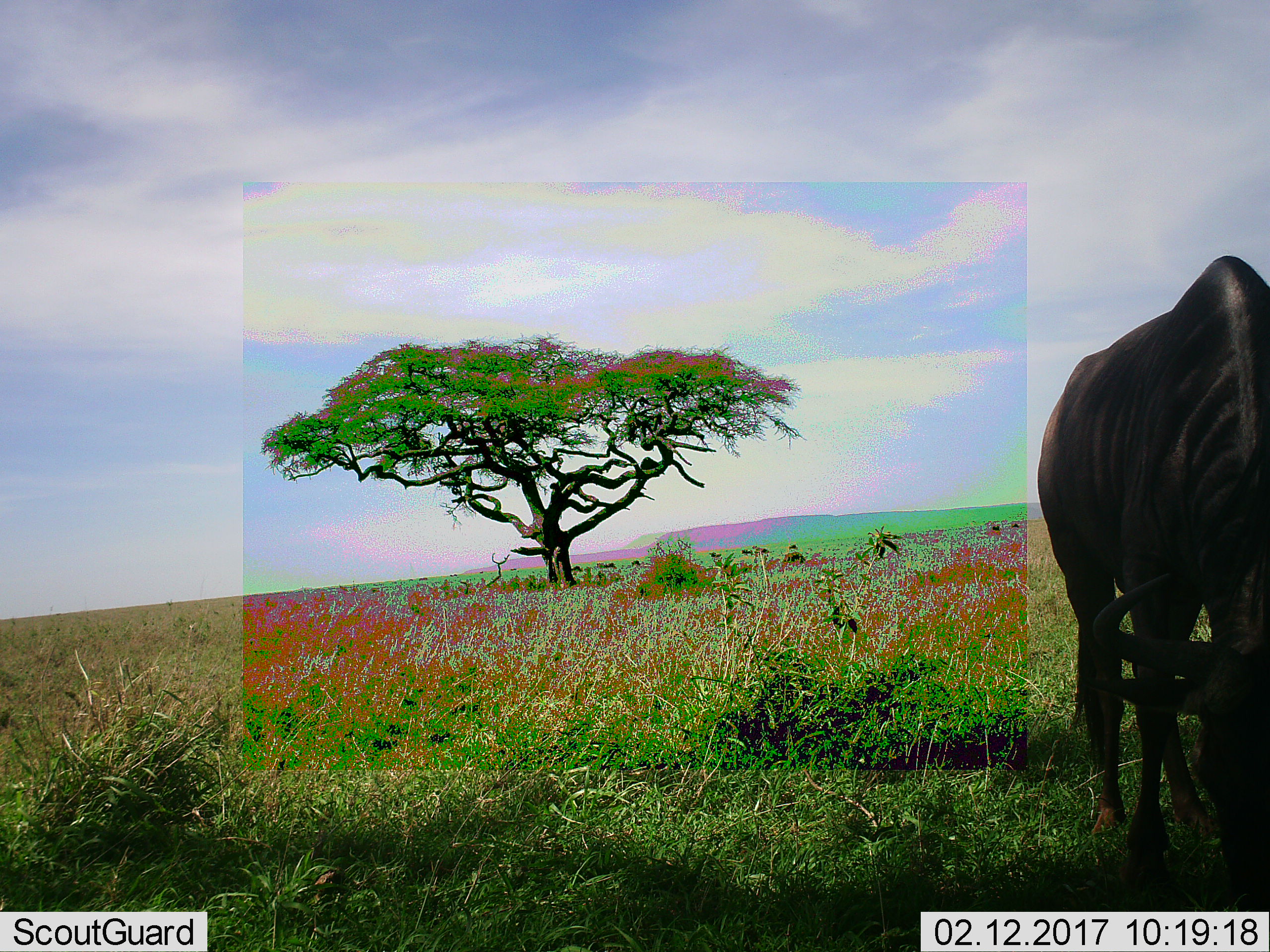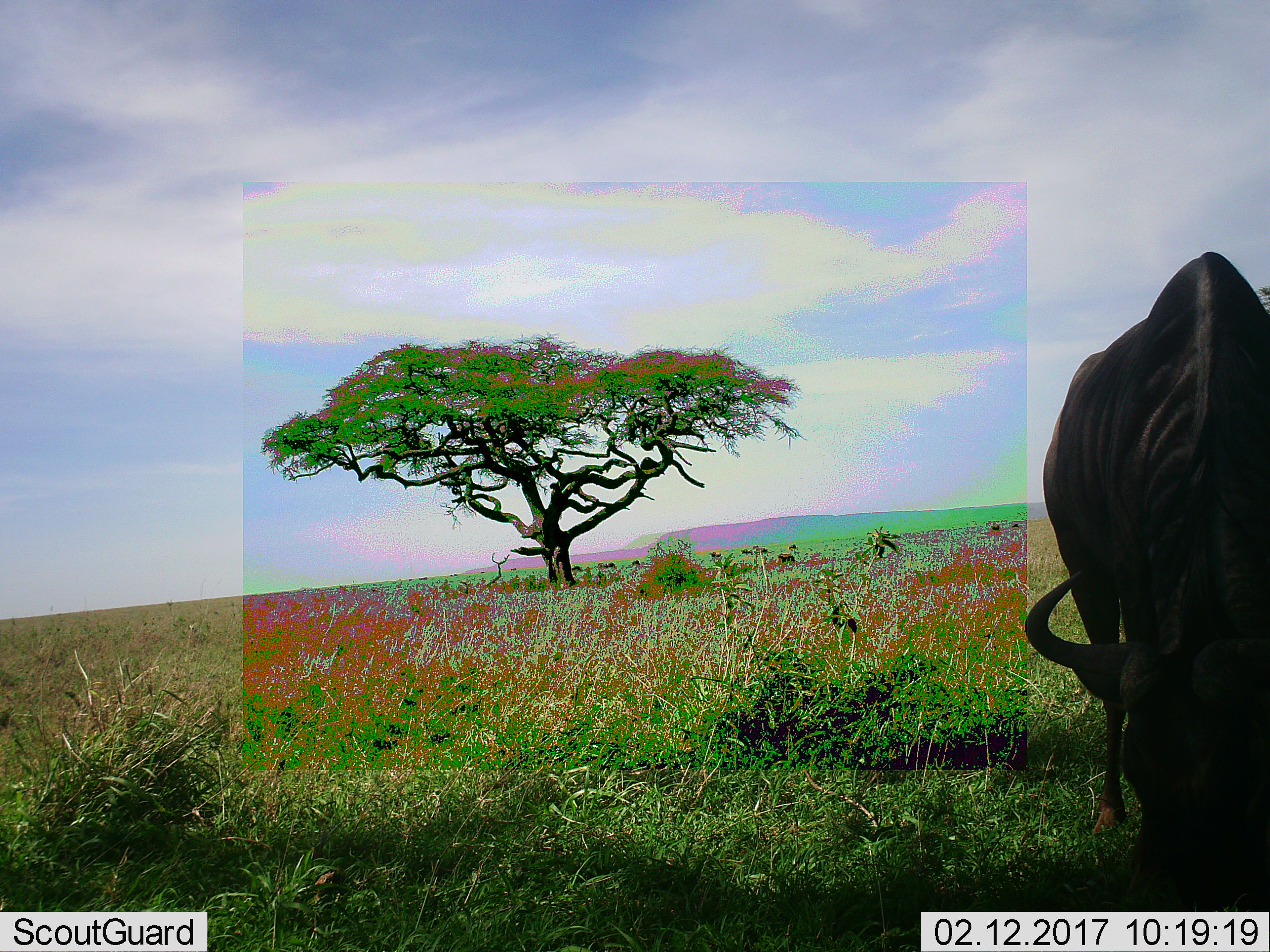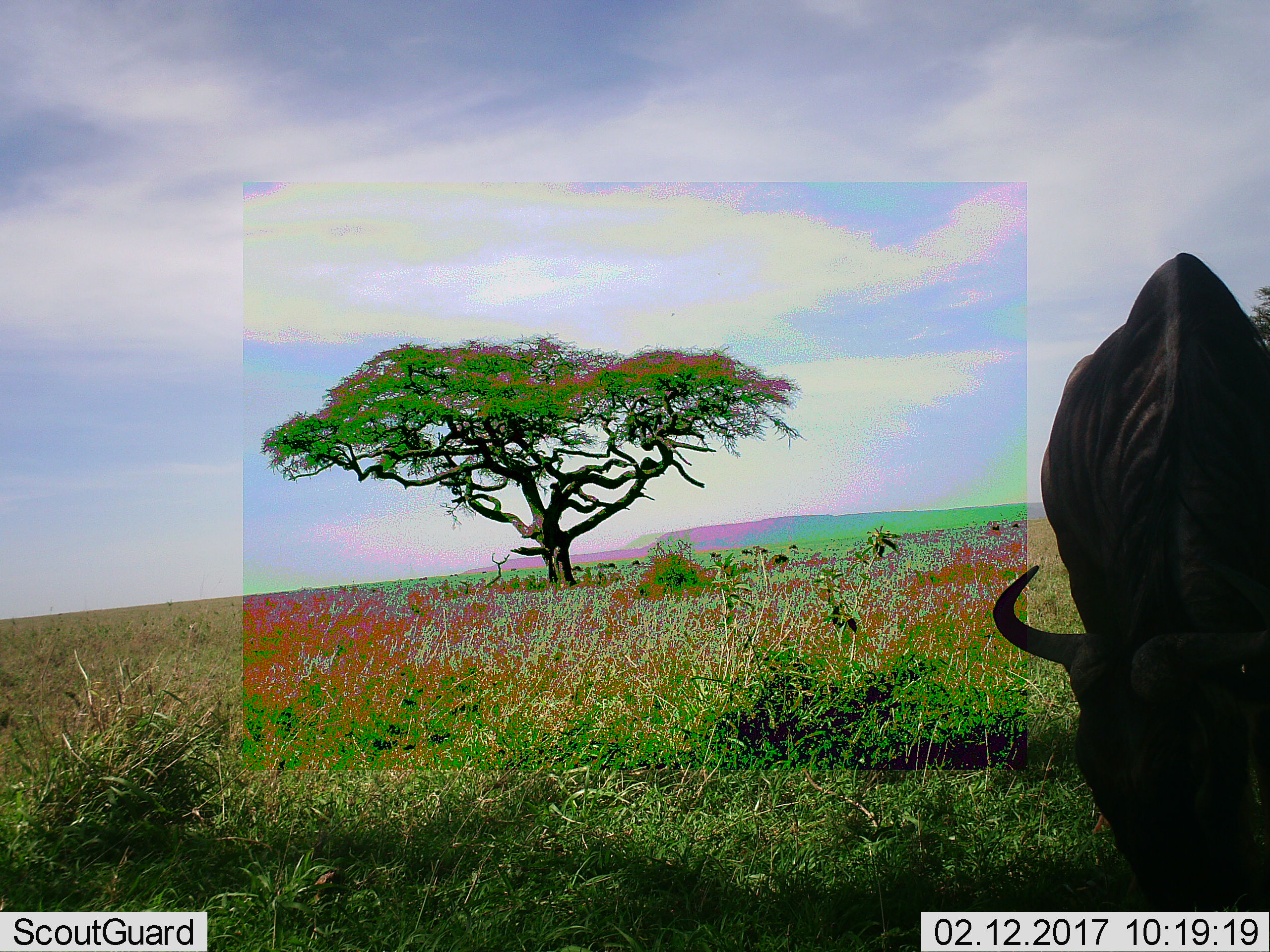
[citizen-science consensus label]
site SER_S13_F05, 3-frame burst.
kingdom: Animalia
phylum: Chordata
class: Mammalia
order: Artiodactyla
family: Bovidae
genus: Connochaetes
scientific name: Connochaetes taurinus taurinus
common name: blue wildebeest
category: wildebeestblue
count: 9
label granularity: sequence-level